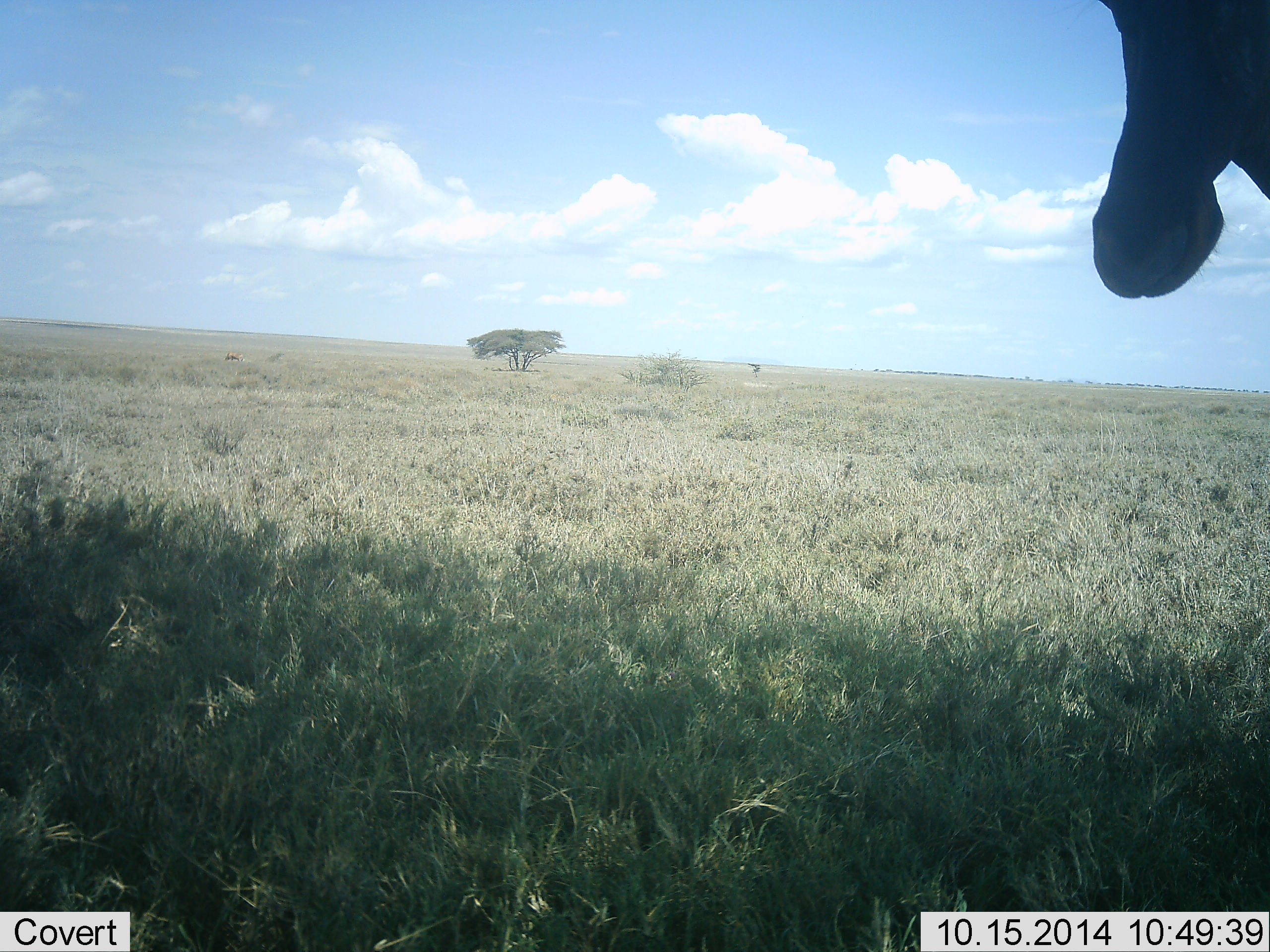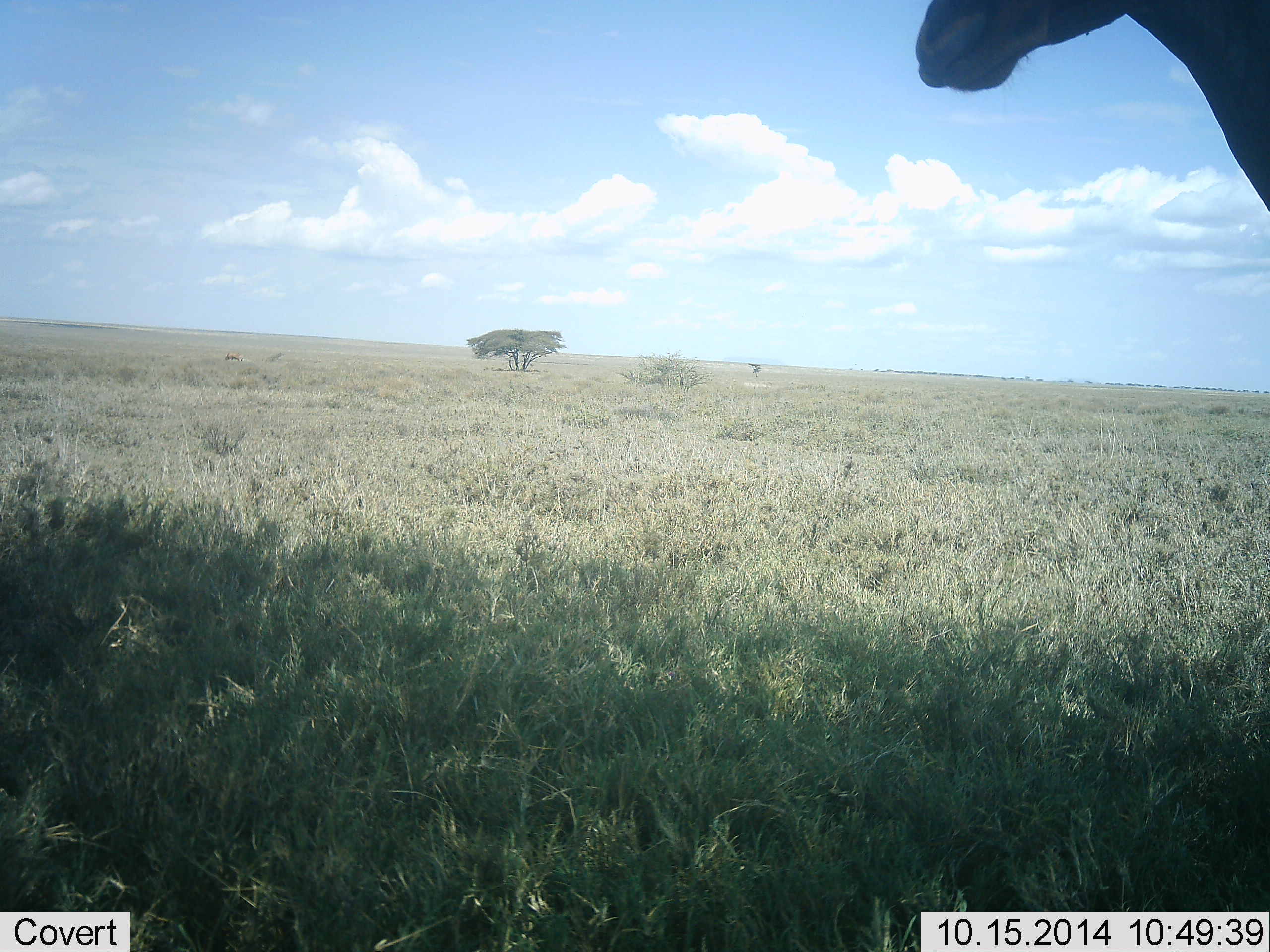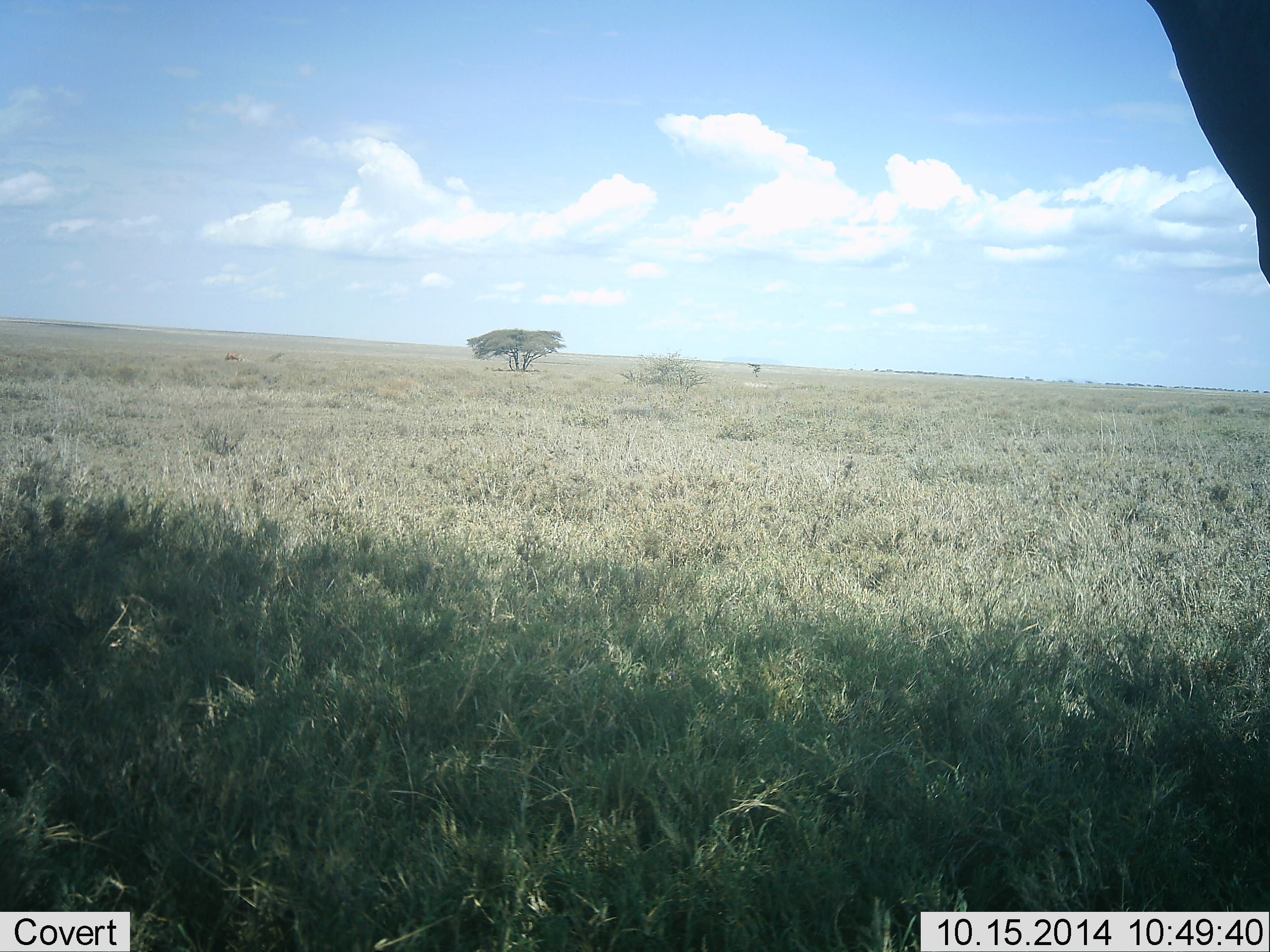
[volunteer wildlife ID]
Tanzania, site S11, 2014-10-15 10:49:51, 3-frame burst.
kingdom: Animalia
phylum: Chordata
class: Mammalia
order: Artiodactyla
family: Giraffidae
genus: Giraffa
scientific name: Giraffa camelopardalis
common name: giraffe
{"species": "giraffe (Giraffa camelopardalis)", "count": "1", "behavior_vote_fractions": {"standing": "89%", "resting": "11%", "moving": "11%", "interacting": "0%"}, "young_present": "0%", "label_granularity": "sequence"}